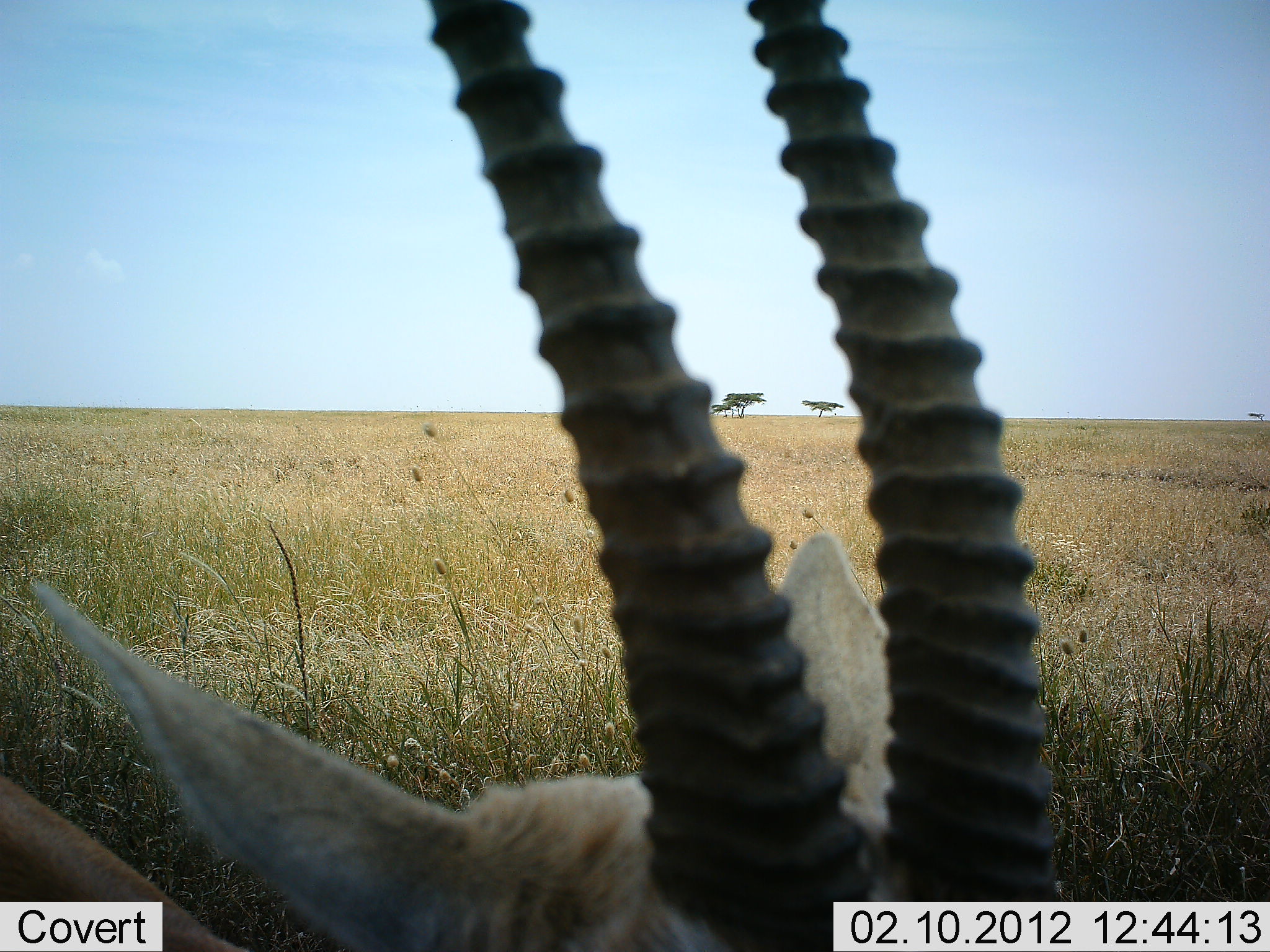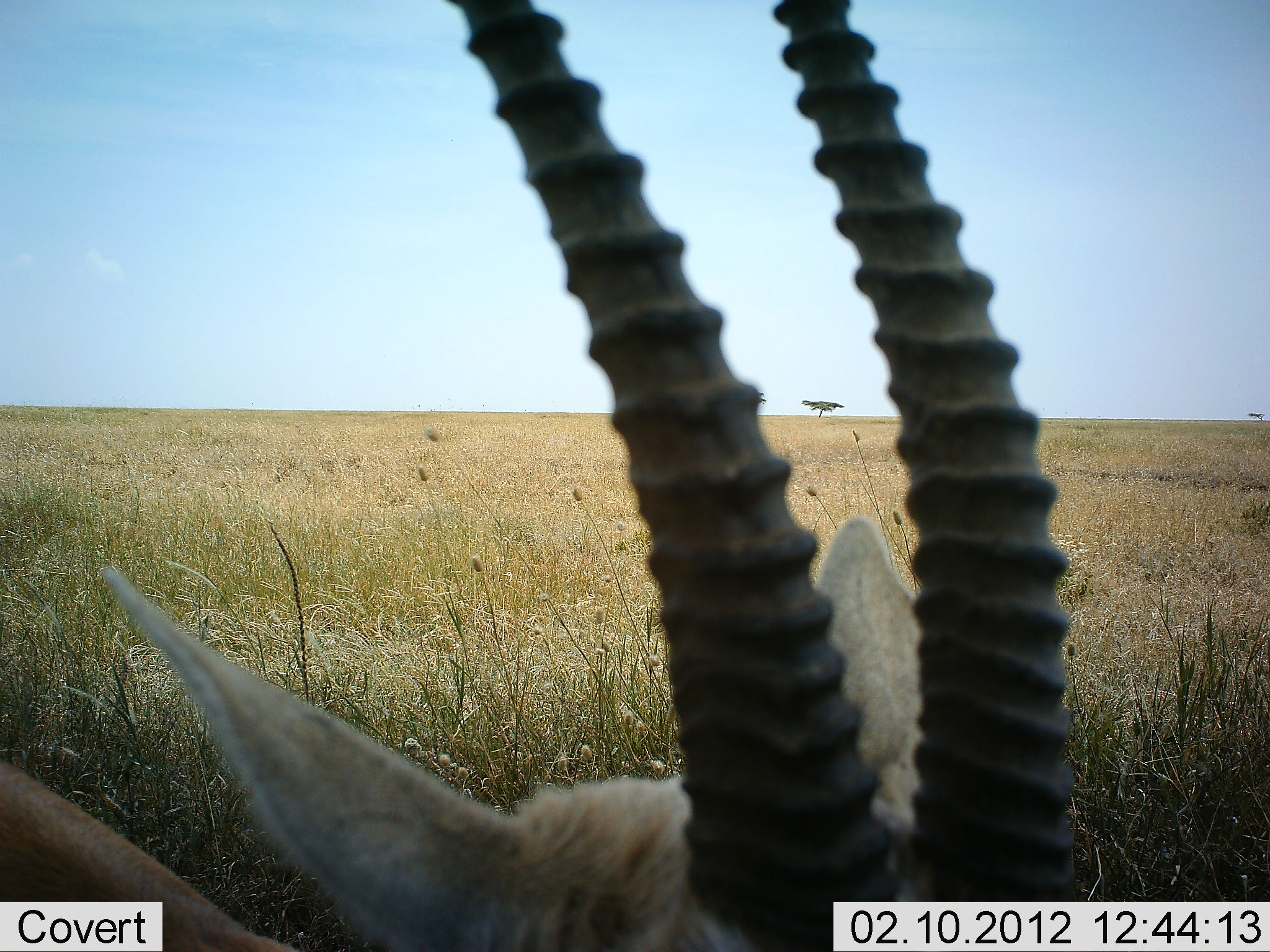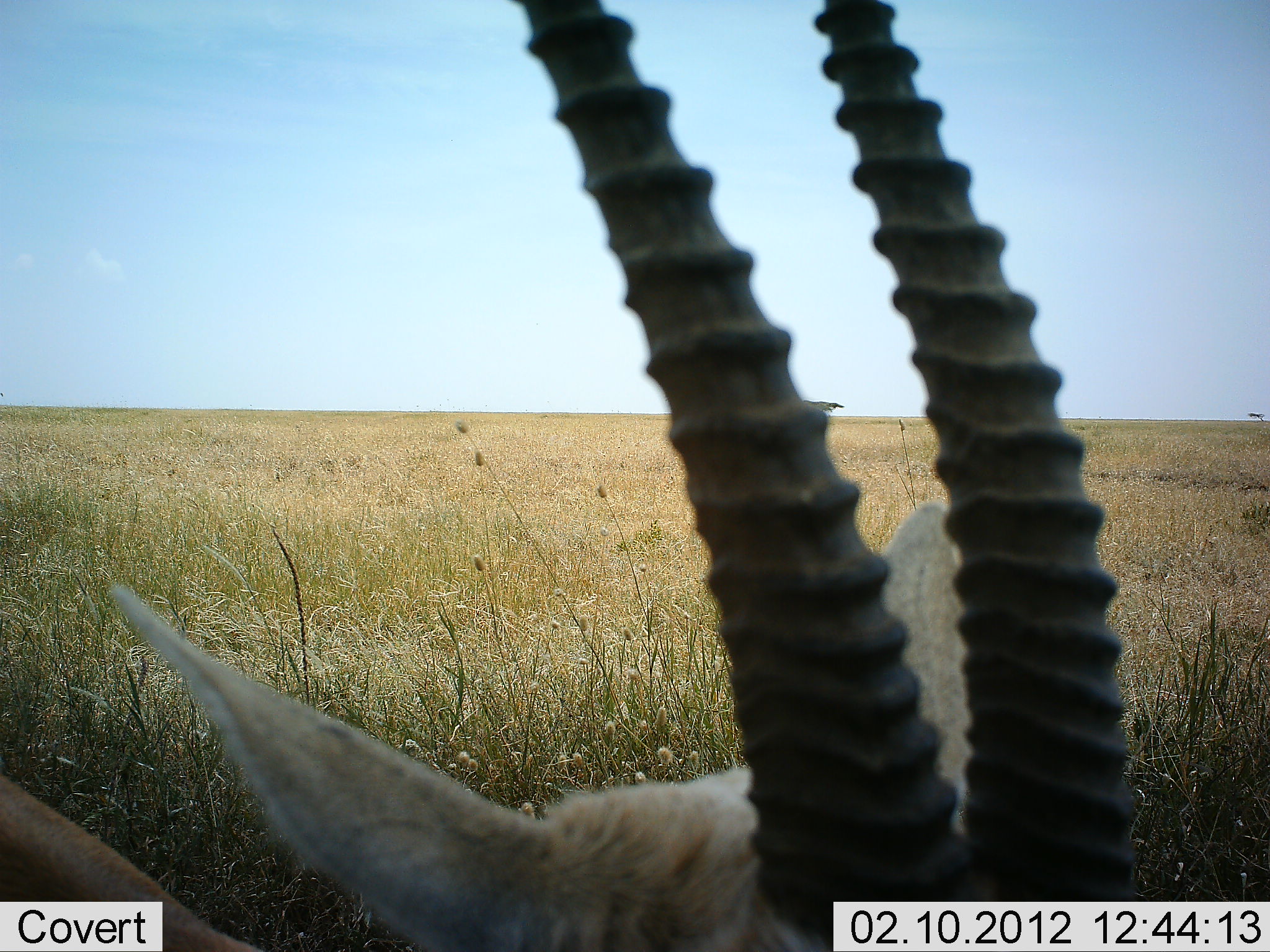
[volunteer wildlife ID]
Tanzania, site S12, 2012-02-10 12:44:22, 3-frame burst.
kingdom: Animalia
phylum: Chordata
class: Mammalia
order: Artiodactyla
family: Bovidae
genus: Eudorcas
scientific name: Eudorcas thomsonii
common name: thomson's gazelle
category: gazellethomsons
Gazellethomsons (thomson's gazelle) (Eudorcas thomsonii), count 1. Behavior (volunteer vote fractions): standing 60%, resting 40%, moving 0%, interacting 0%. Young present (vote fraction): 0%. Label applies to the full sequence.